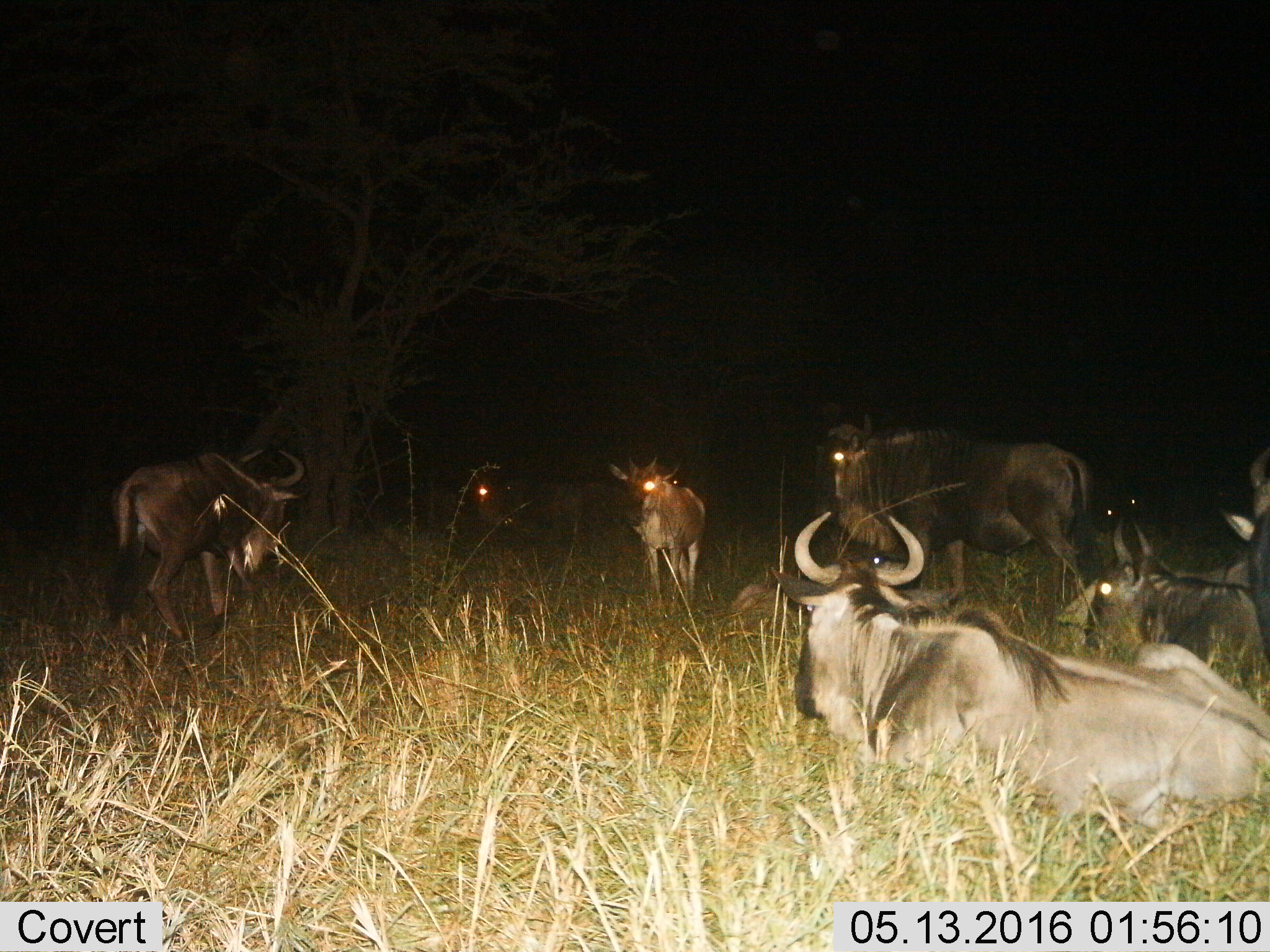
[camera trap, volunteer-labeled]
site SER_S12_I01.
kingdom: Animalia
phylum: Chordata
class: Mammalia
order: Artiodactyla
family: Bovidae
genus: Connochaetes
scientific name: Connochaetes taurinus taurinus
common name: blue wildebeest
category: wildebeestblue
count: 8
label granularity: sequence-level